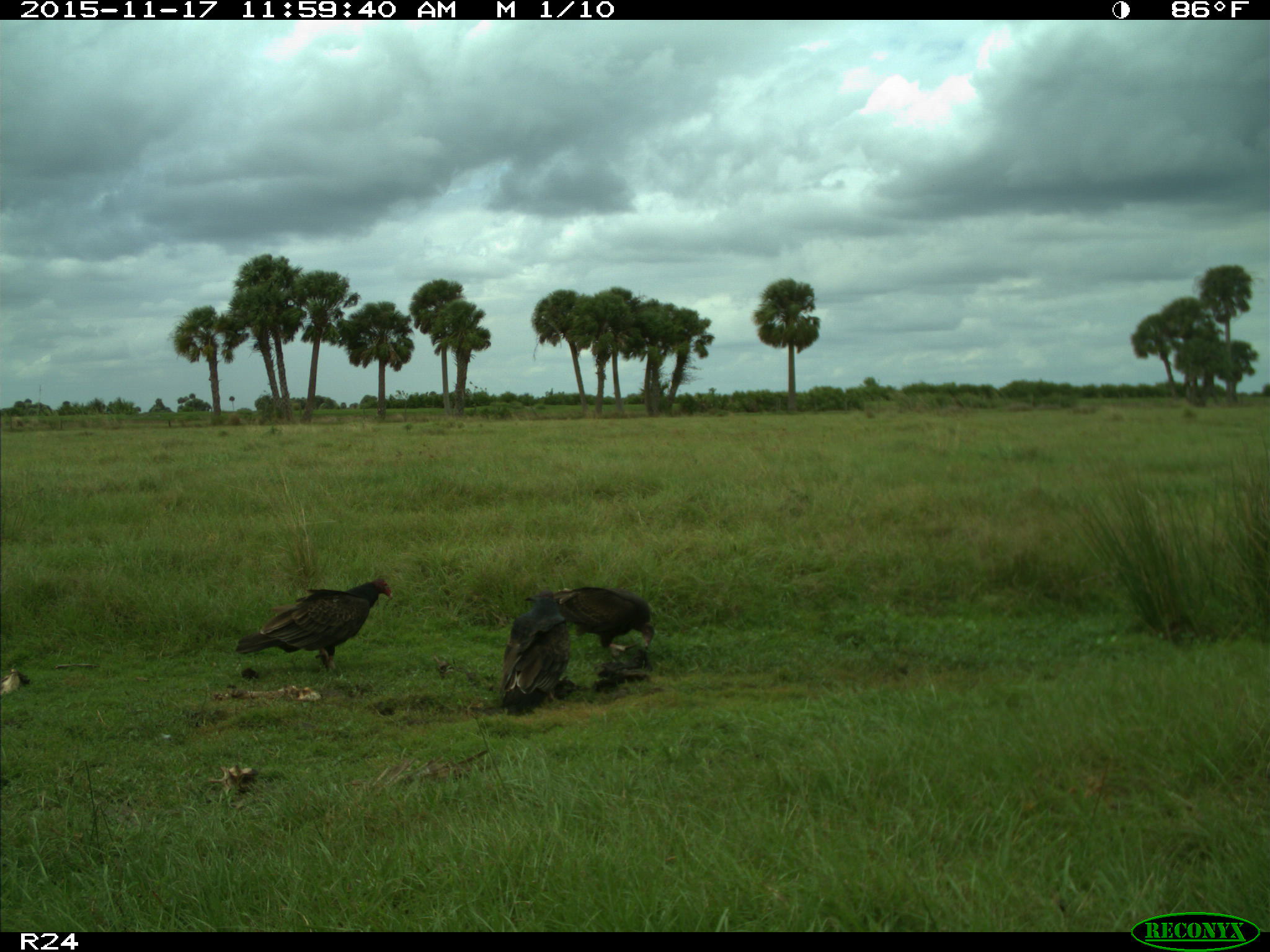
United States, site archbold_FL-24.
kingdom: Animalia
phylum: Chordata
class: Aves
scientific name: Aves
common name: birds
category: unidentified bird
Unidentified bird (birds) (Aves).